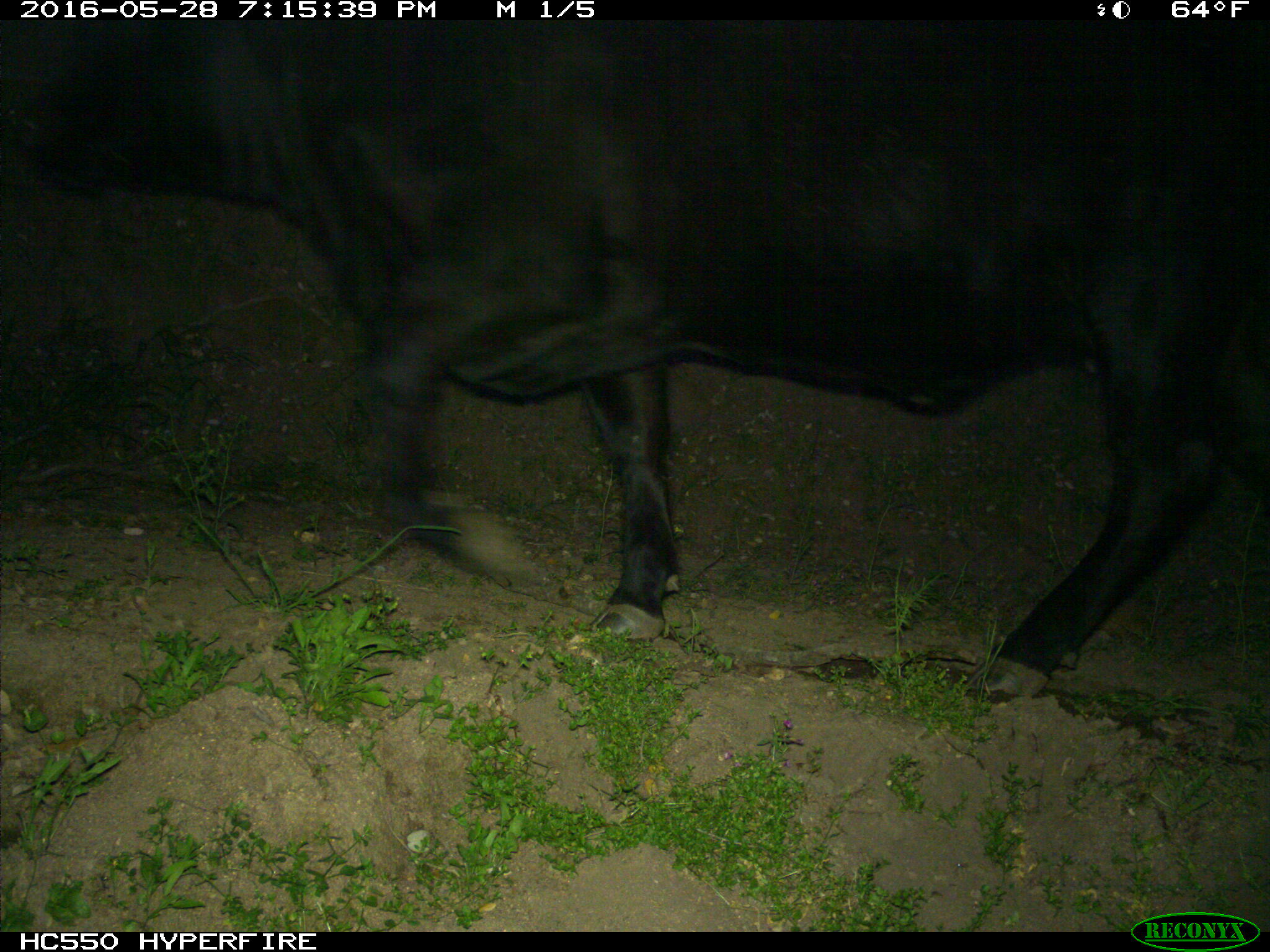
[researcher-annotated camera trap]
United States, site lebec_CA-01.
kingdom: Animalia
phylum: Chordata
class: Mammalia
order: Artiodactyla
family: Bovidae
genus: Bos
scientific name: Bos taurus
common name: domestic cow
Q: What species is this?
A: Bos taurus (domestic cow).